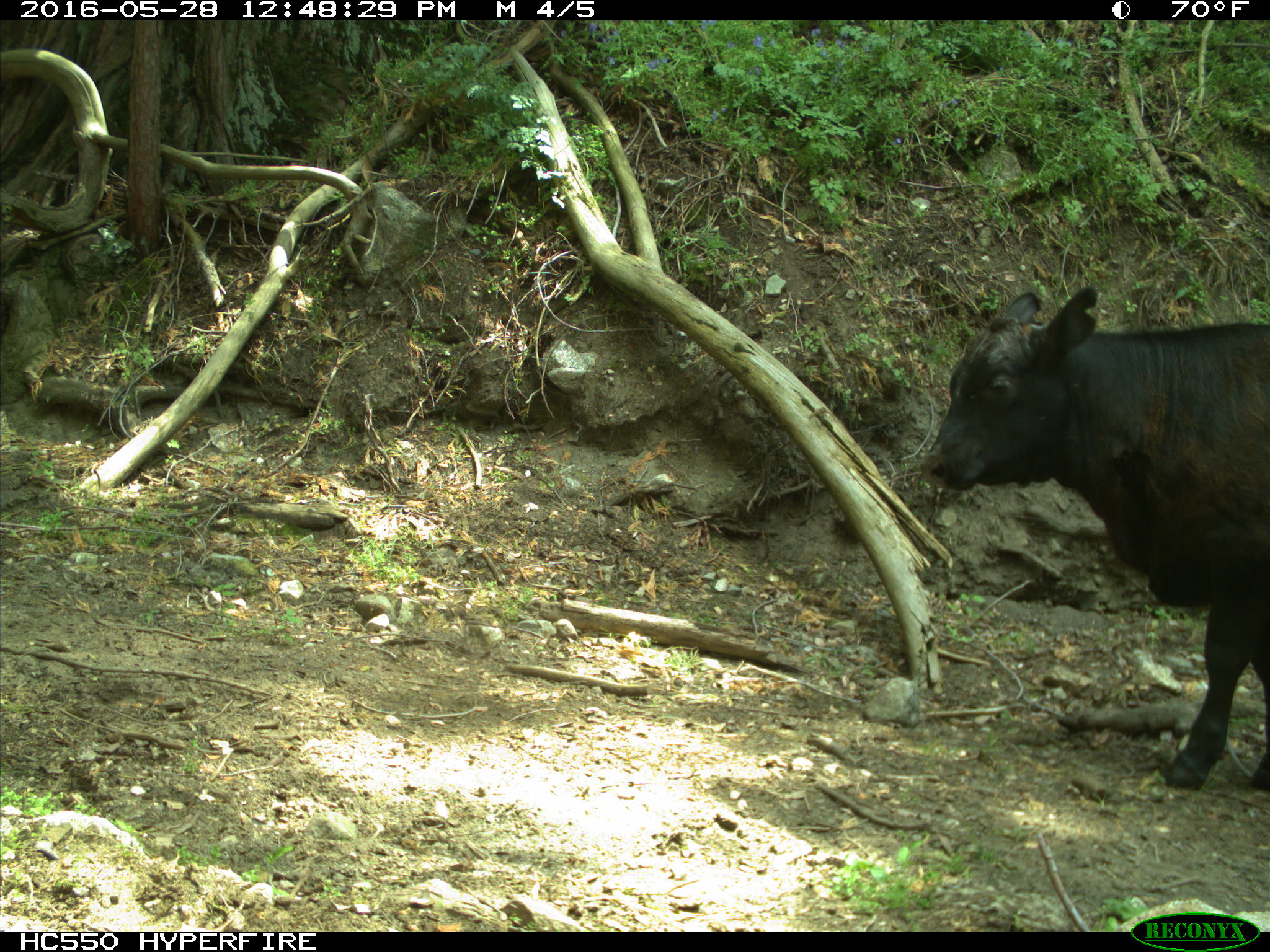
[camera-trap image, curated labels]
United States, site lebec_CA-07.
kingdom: Animalia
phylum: Chordata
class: Mammalia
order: Artiodactyla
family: Bovidae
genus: Bos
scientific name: Bos taurus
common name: domestic cow